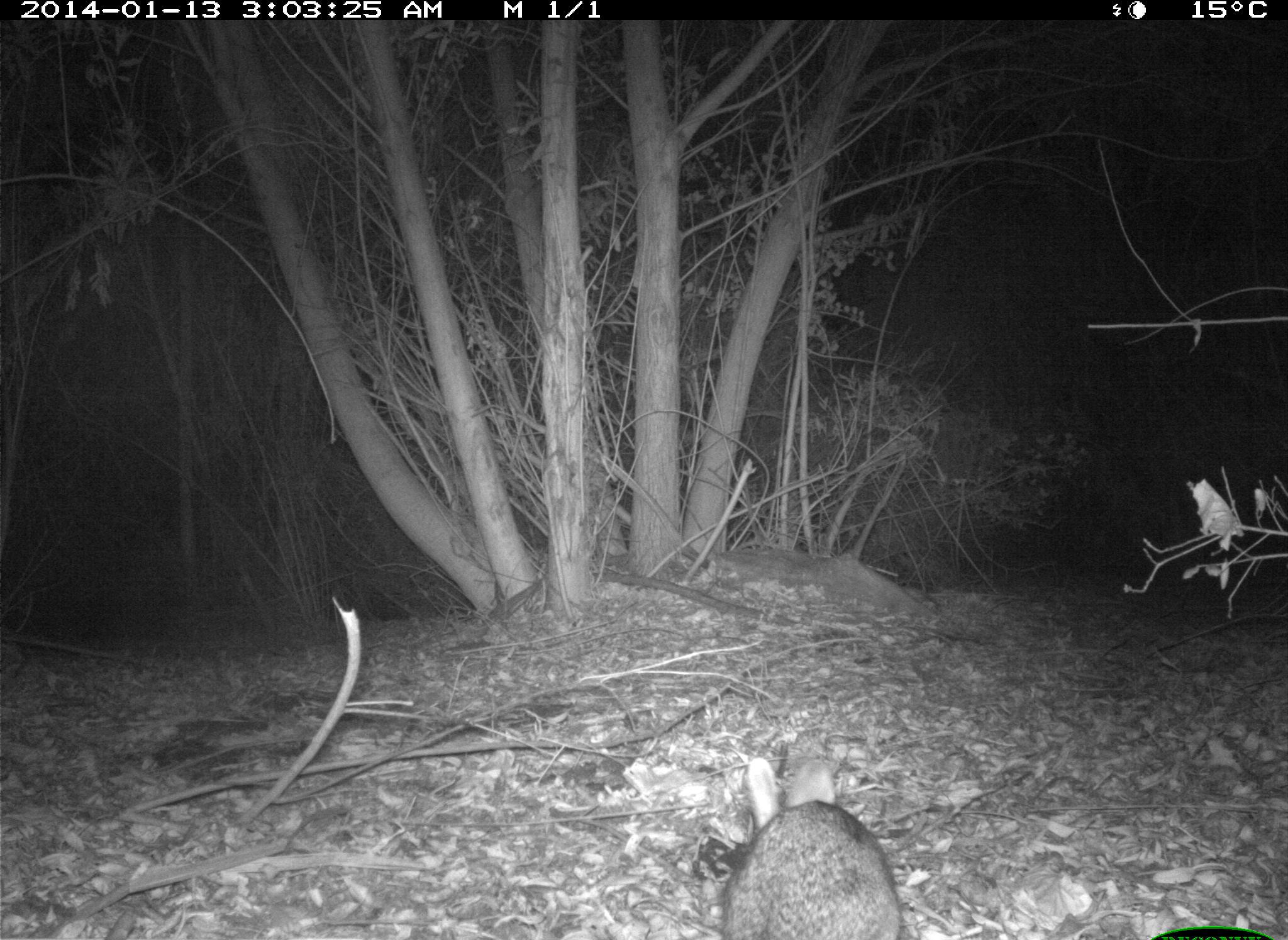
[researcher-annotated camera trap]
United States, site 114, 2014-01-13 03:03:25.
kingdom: Animalia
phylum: Chordata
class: Mammalia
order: Lagomorpha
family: Leporidae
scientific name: Leporidae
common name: rabbits and hares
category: rabbit